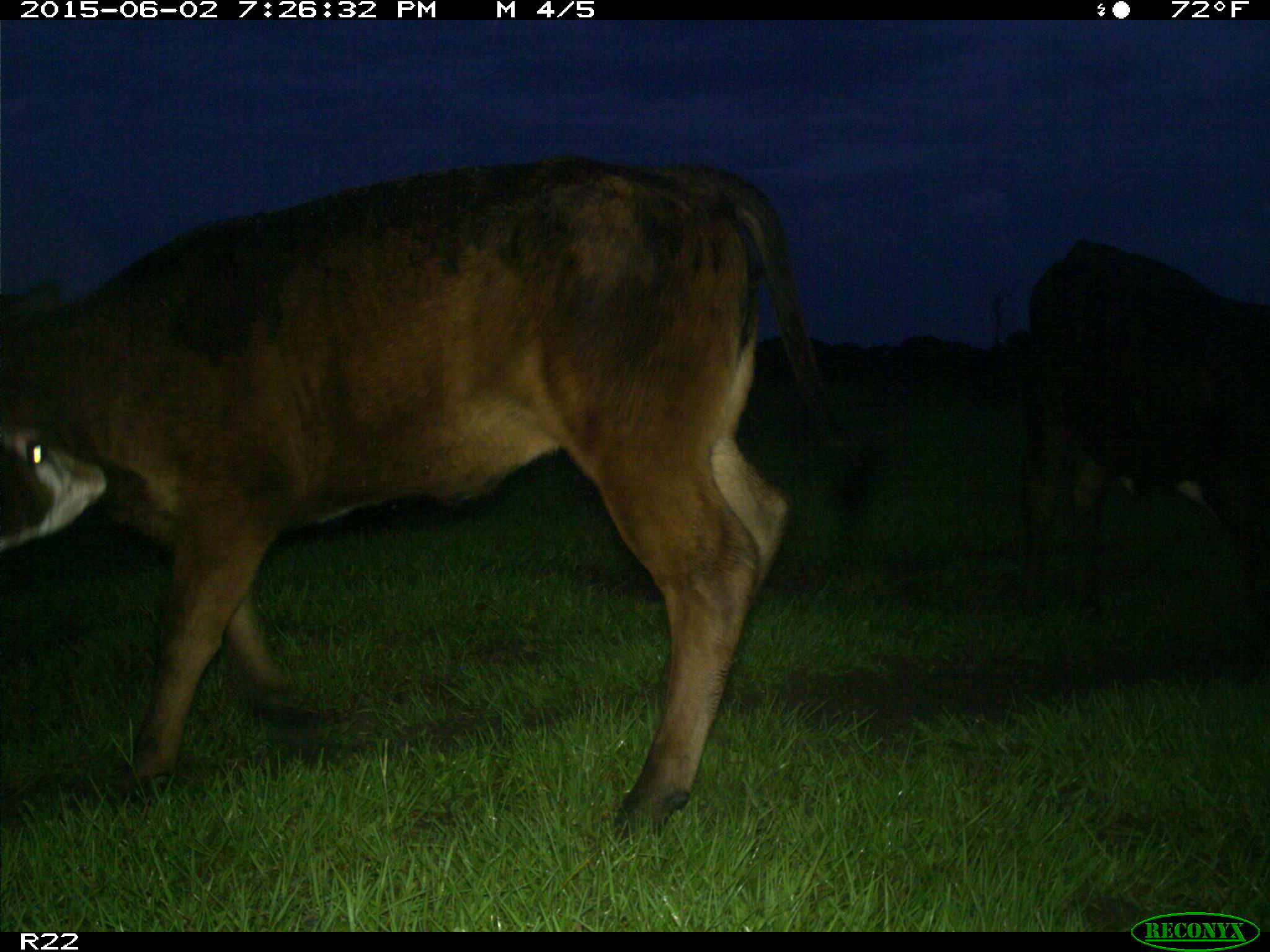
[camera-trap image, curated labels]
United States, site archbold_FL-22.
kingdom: Animalia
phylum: Chordata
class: Mammalia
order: Artiodactyla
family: Bovidae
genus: Bos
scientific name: Bos taurus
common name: domestic cow